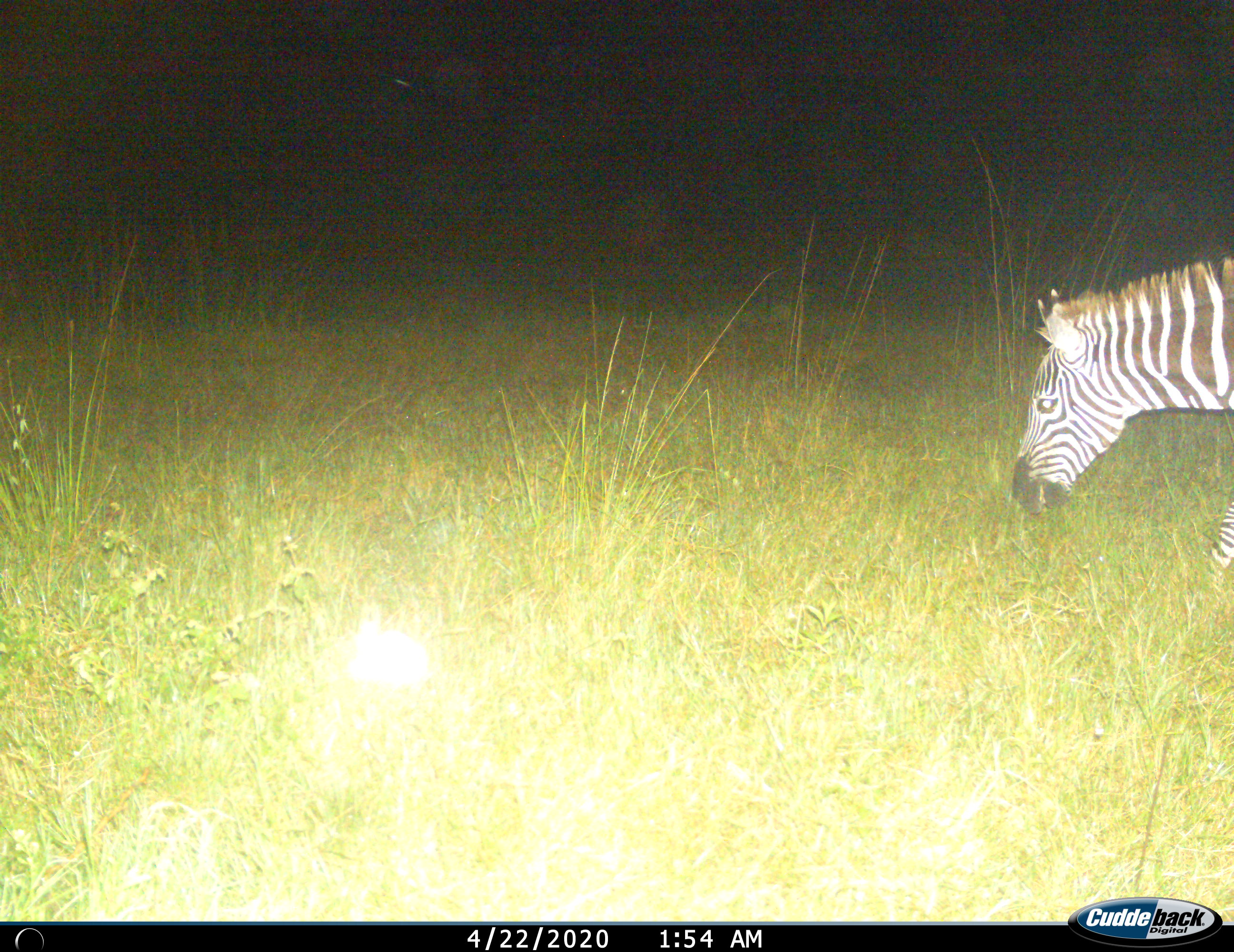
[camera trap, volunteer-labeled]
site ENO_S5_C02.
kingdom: Animalia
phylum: Chordata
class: Mammalia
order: Perissodactyla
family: Equidae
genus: Equus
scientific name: Equus quagga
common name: plains zebra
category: zebraplains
Zebraplains (plains zebra) (Equus quagga), count 1. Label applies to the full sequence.